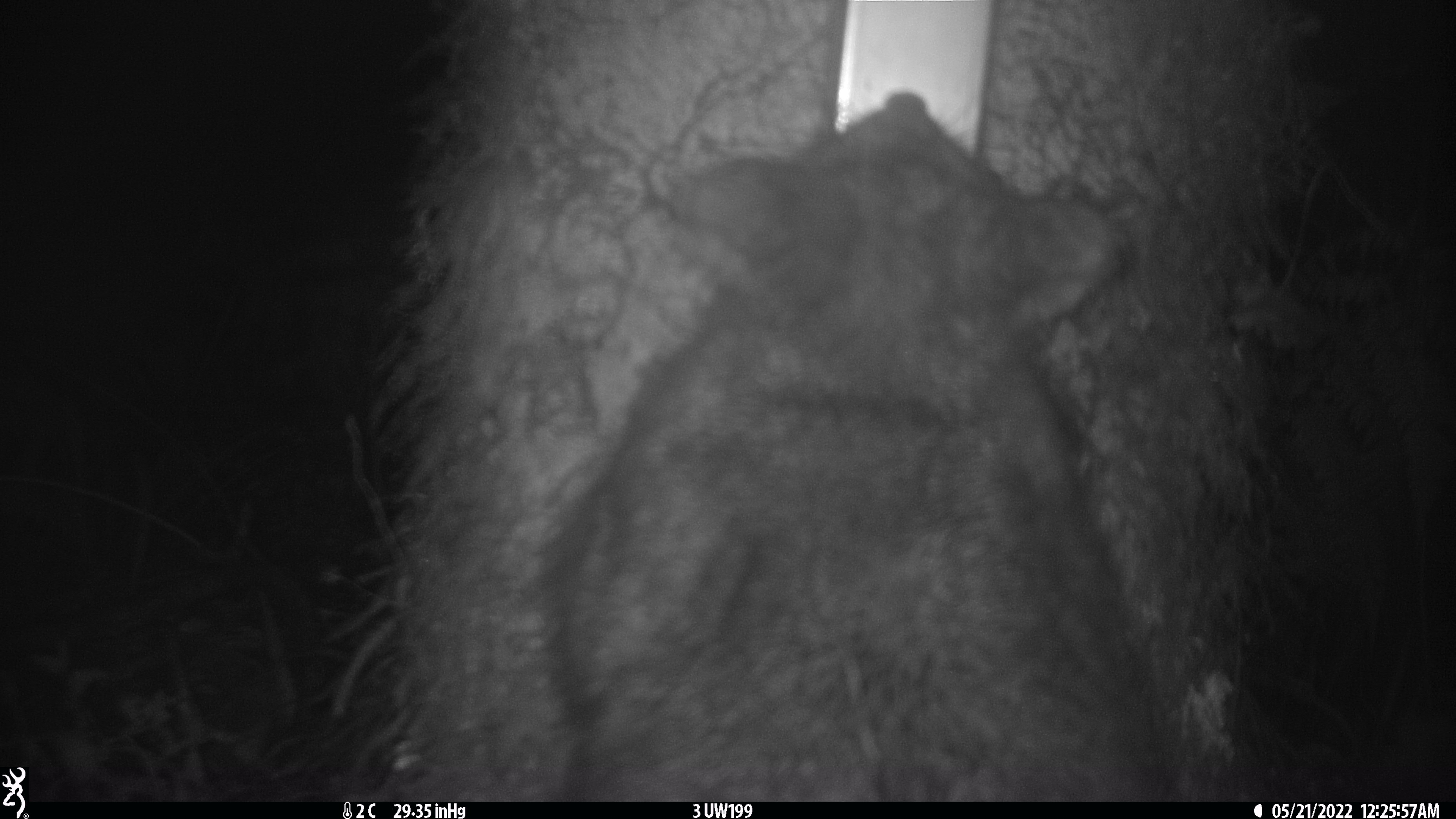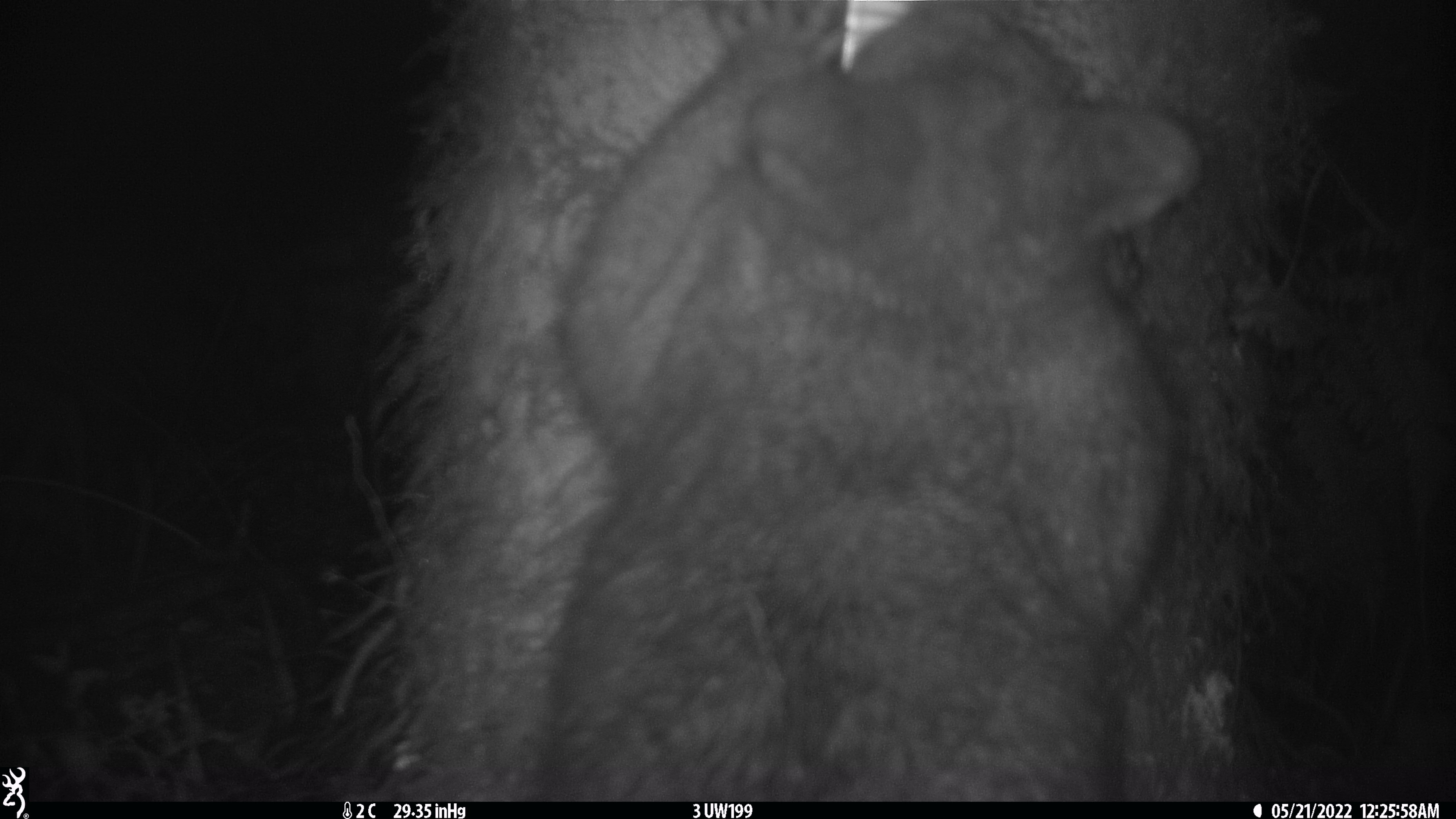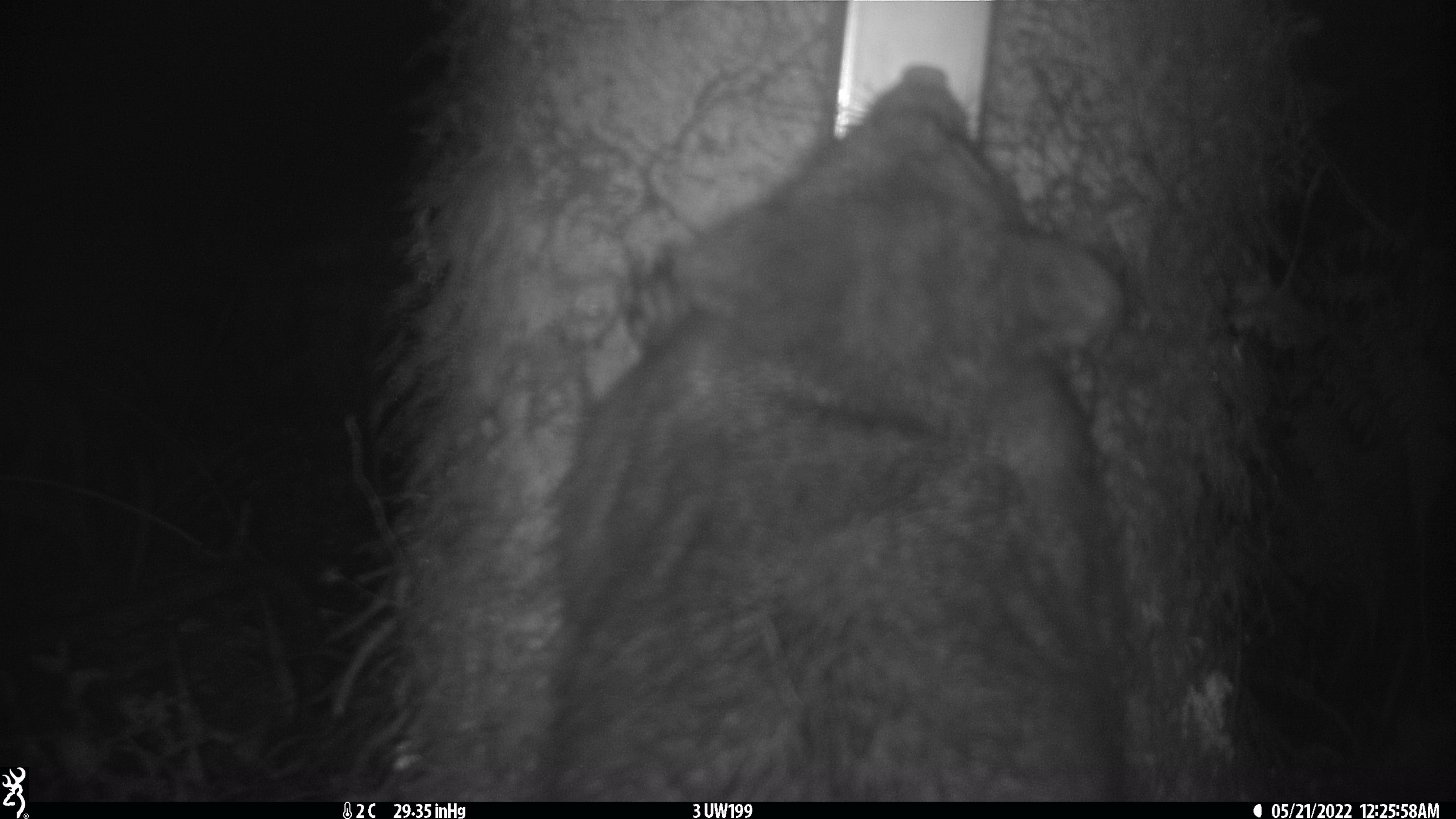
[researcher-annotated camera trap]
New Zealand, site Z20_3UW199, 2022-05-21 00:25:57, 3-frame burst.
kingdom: Animalia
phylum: Chordata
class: Mammalia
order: Diprotodontia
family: Phalangeridae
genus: Trichosurus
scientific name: Trichosurus vulpecula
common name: common brushtail possum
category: possum